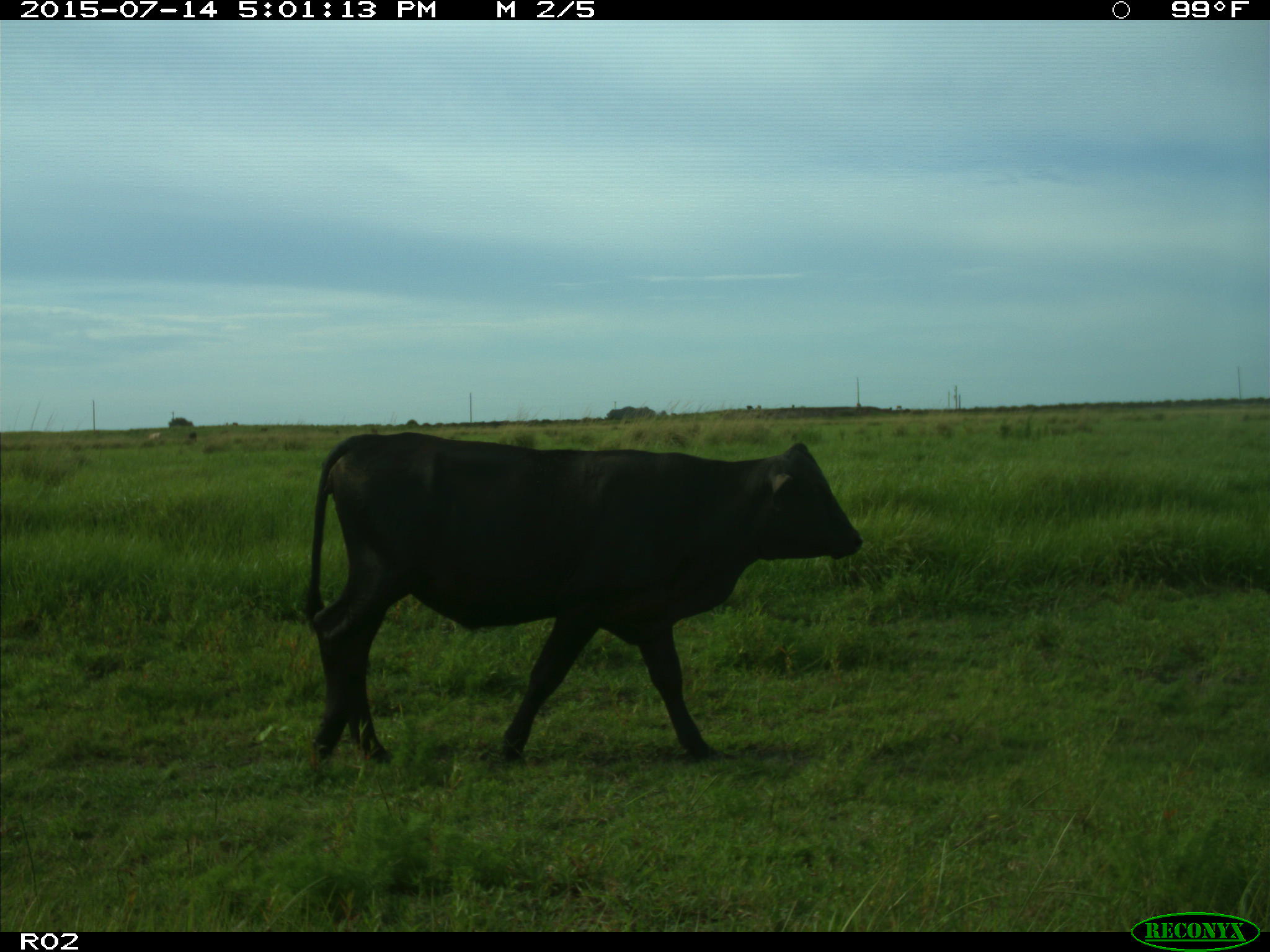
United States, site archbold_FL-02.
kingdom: Animalia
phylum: Chordata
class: Mammalia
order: Artiodactyla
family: Bovidae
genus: Bos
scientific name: Bos taurus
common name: domestic cow